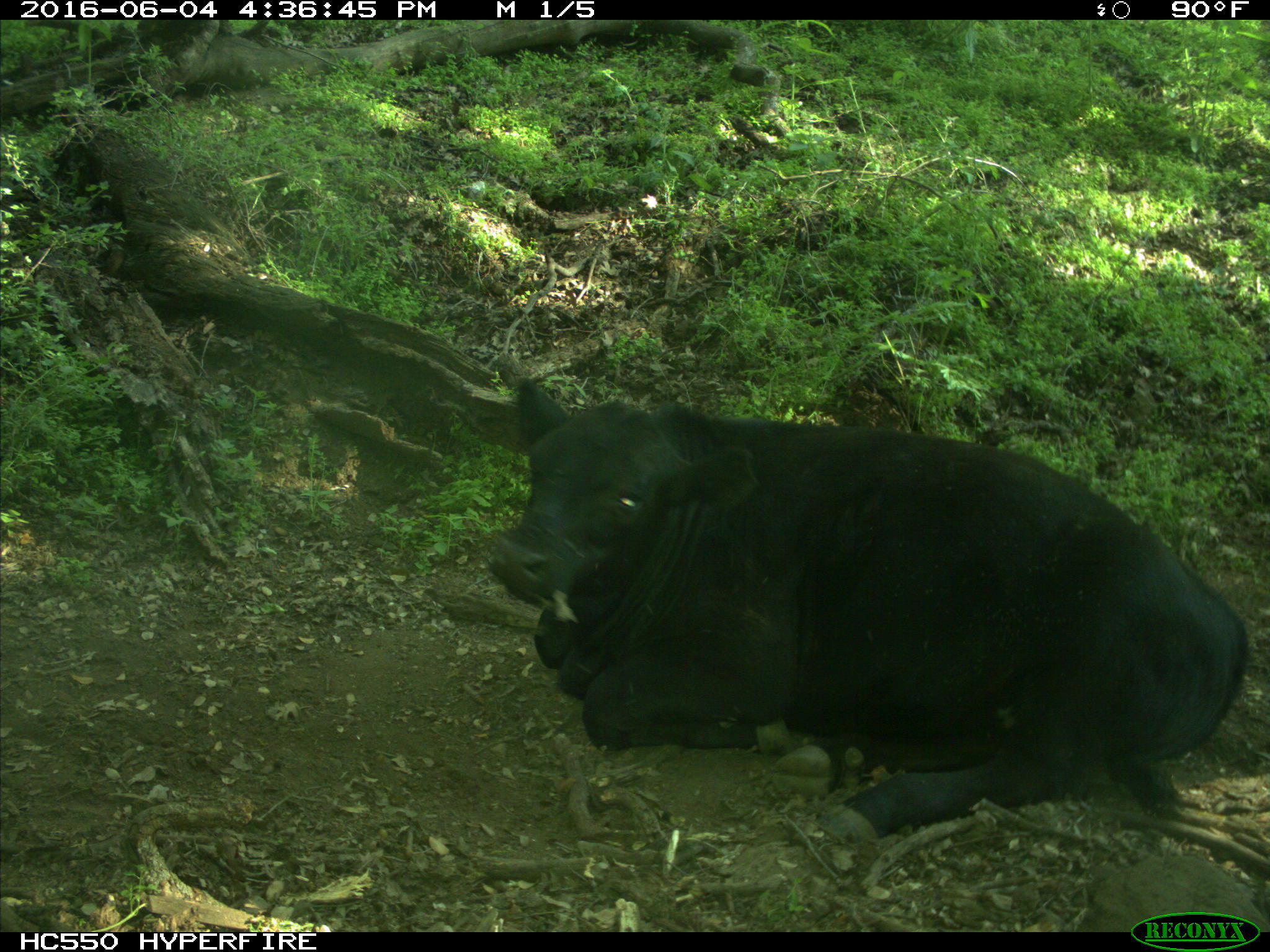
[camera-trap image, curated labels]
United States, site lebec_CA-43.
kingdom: Animalia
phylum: Chordata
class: Mammalia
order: Artiodactyla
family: Bovidae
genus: Bos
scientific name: Bos taurus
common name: domestic cow